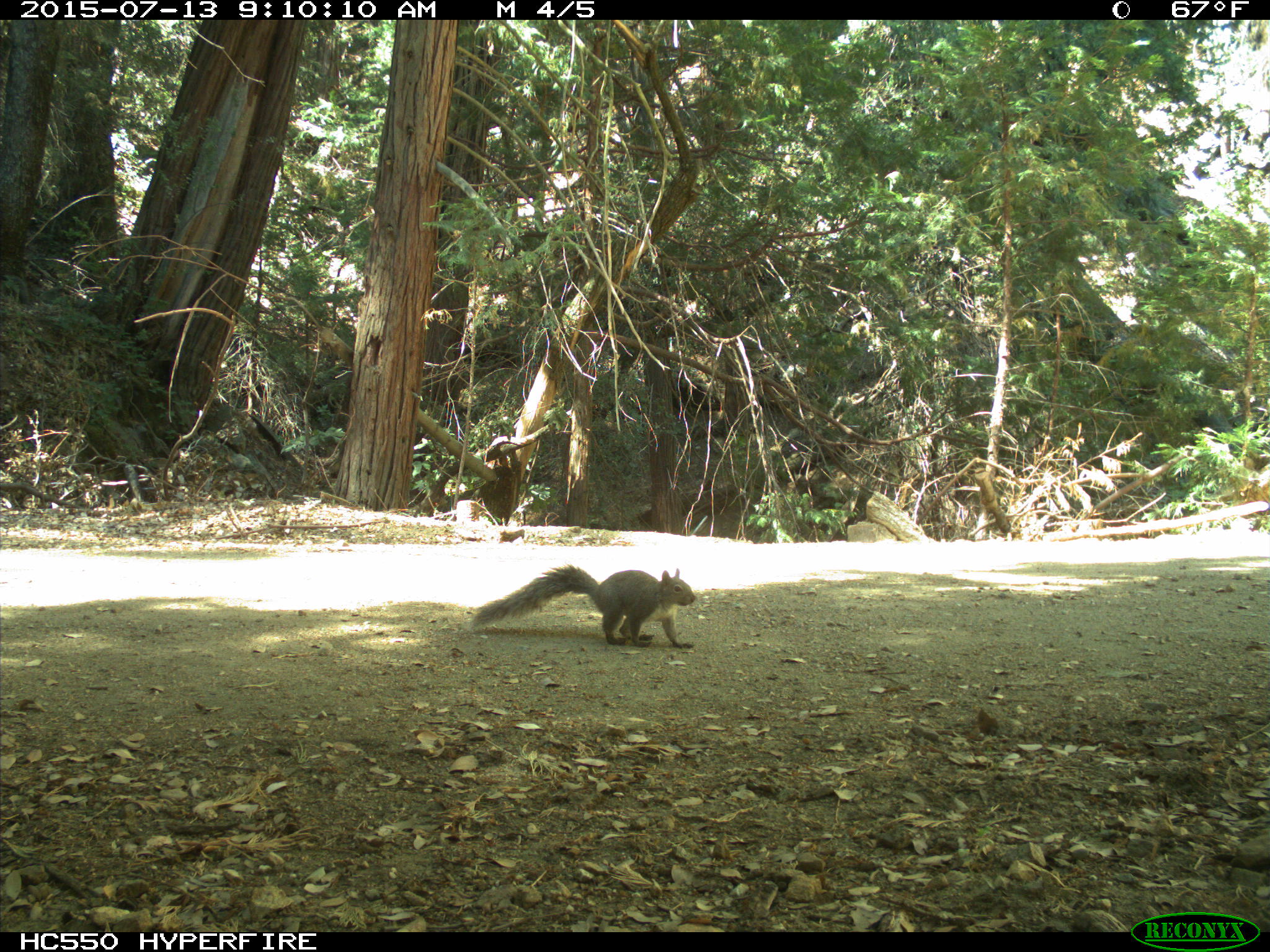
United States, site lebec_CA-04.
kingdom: Animalia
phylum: Chordata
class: Mammalia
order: Rodentia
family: Sciuridae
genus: Sciurus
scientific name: Sciurus carolinensis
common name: eastern gray squirrel